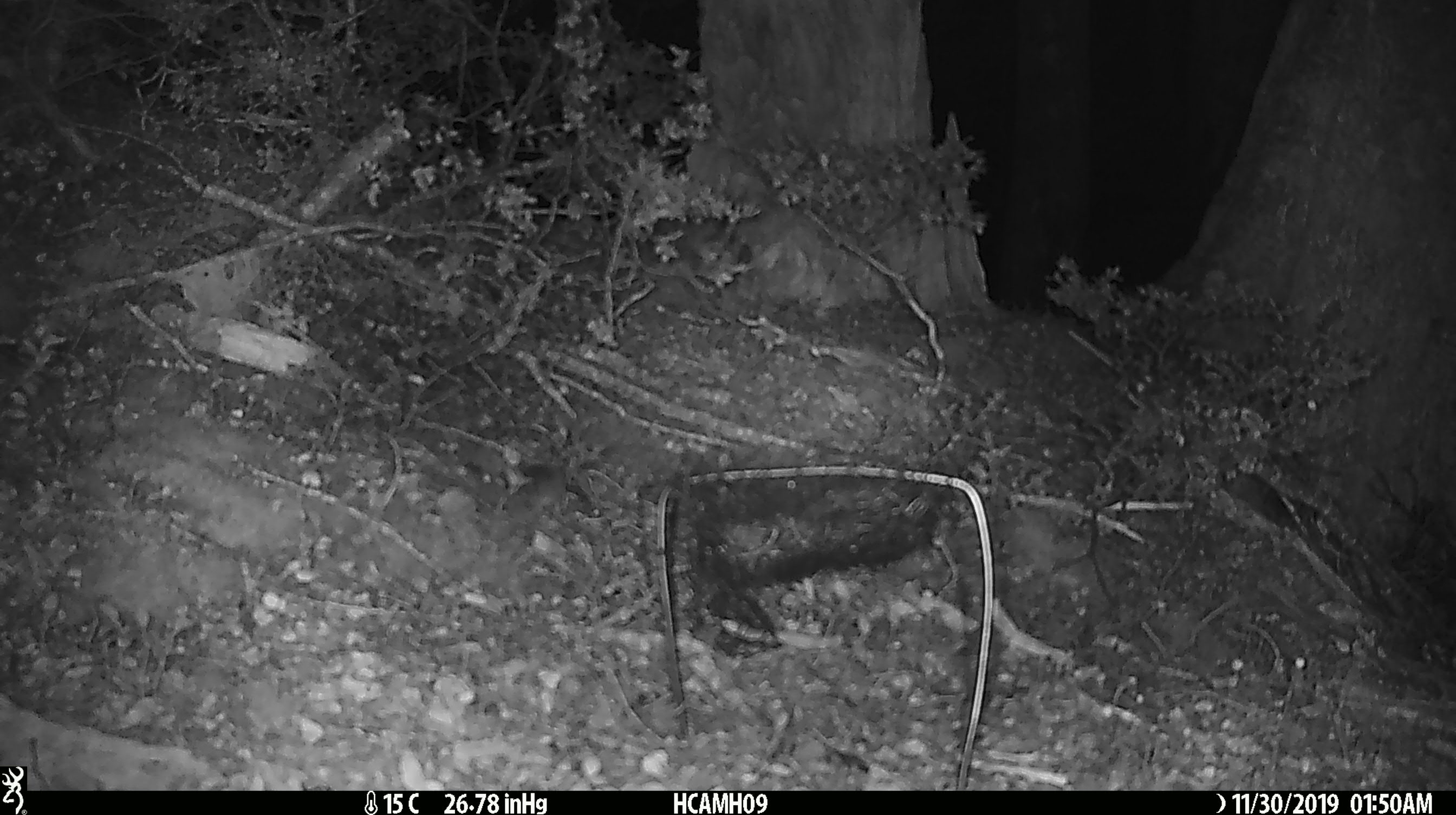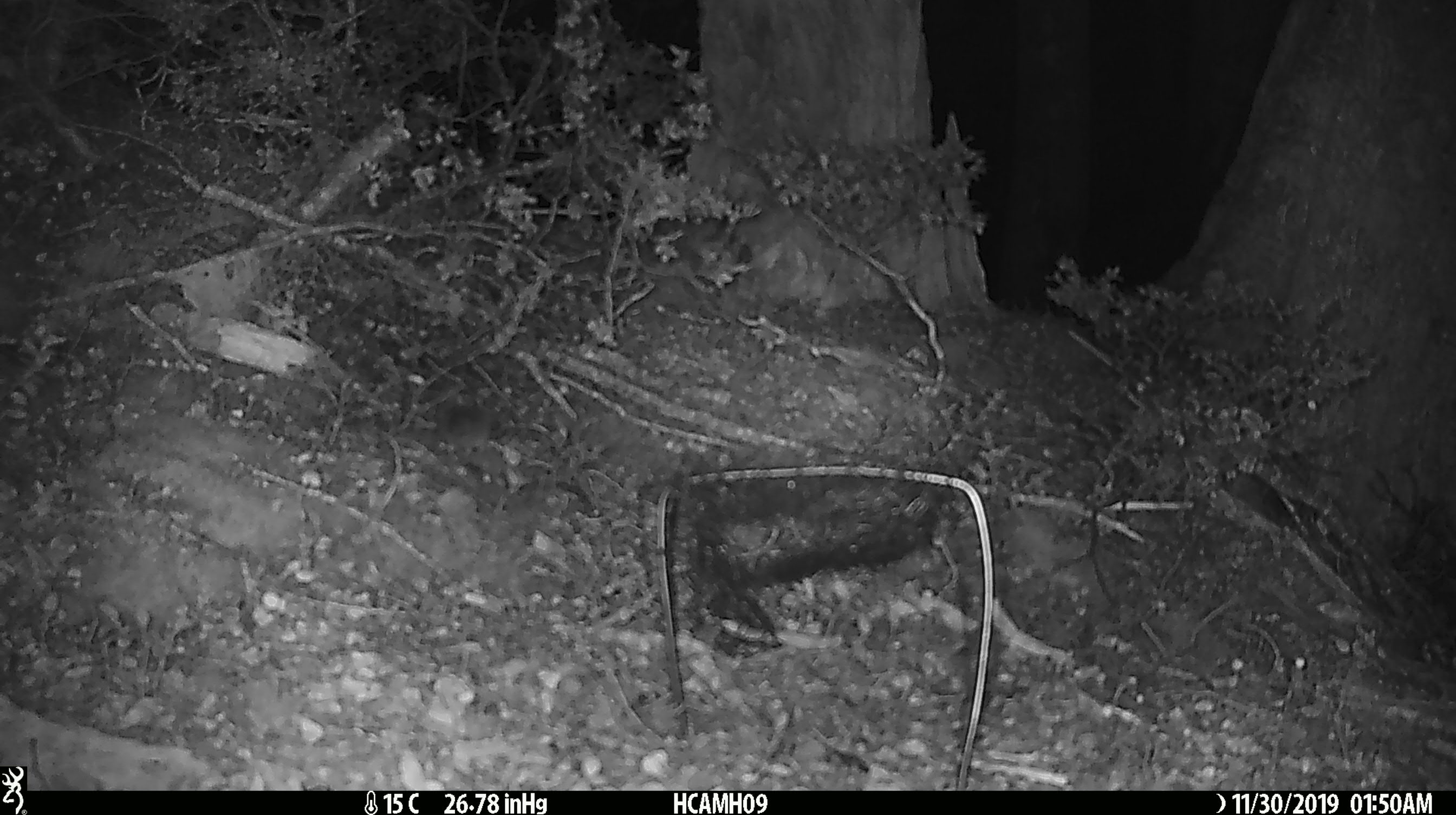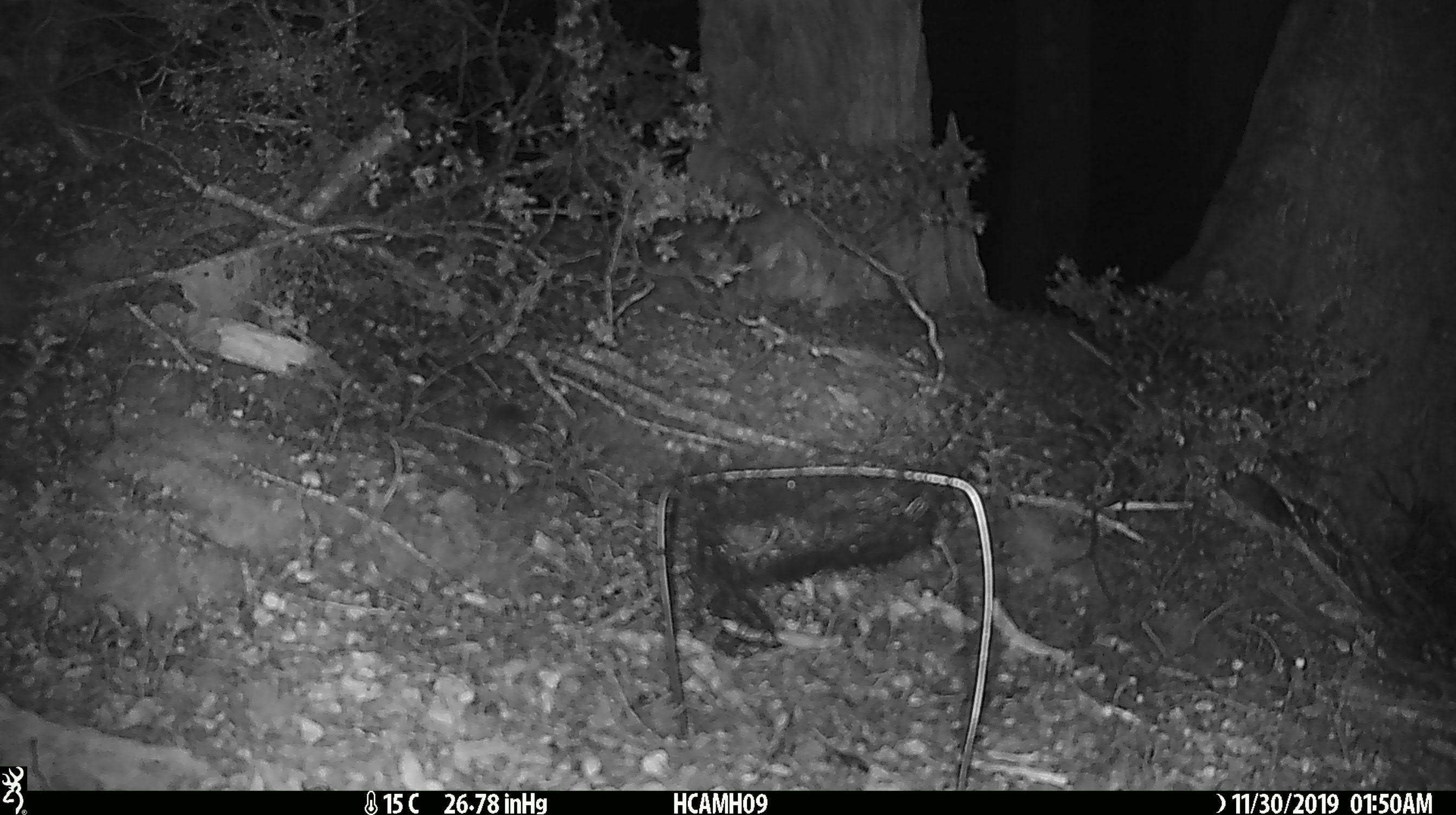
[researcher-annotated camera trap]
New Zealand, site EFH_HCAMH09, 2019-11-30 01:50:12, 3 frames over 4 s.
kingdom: Animalia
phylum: Chordata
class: Mammalia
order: Rodentia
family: Muridae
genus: Mus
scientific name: Mus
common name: mouse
Mouse (Mus).